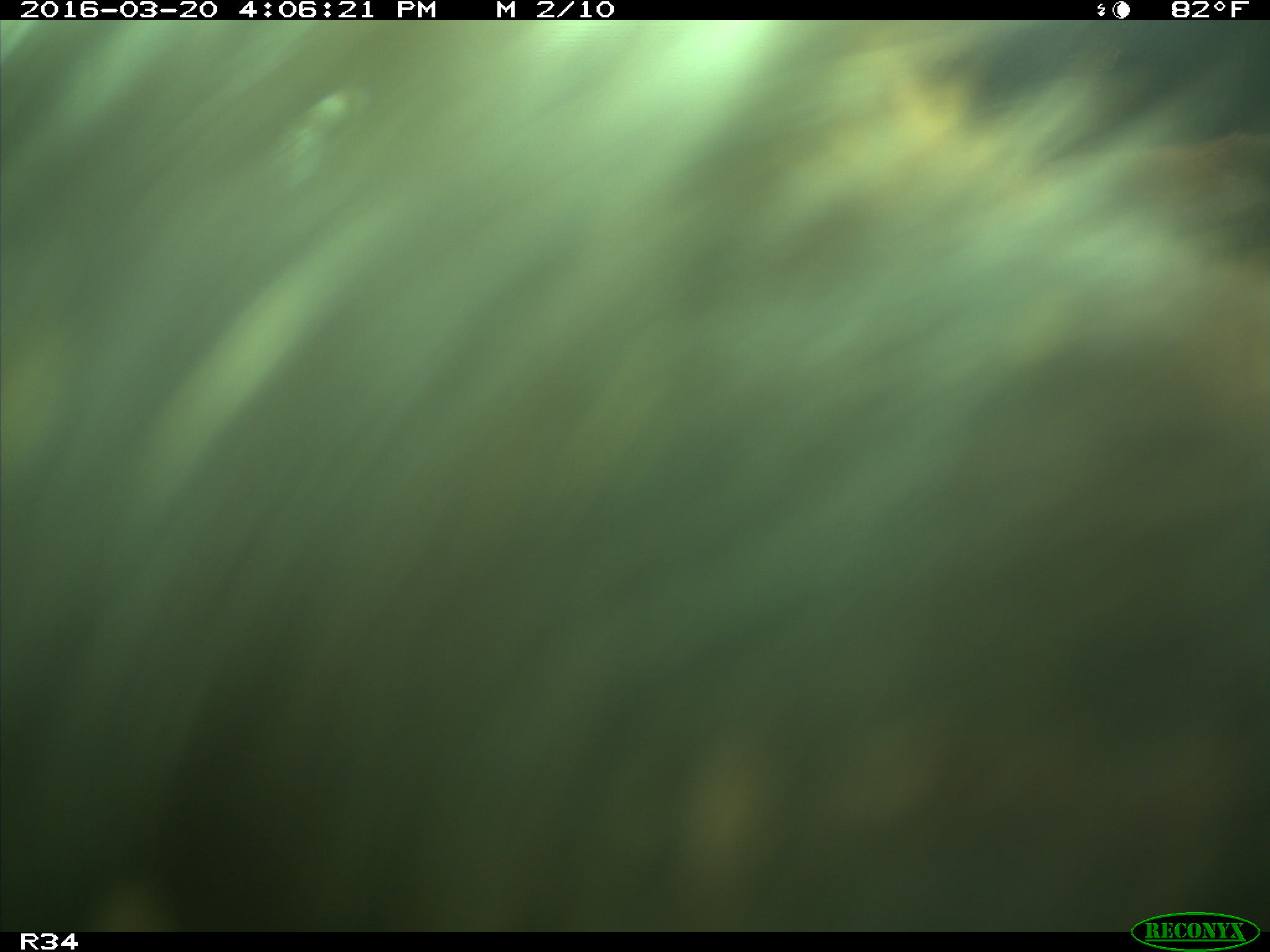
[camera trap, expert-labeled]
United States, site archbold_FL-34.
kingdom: Animalia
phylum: Chordata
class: Mammalia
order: Artiodactyla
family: Bovidae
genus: Bos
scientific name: Bos taurus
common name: domestic cow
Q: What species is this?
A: Bos taurus (domestic cow).